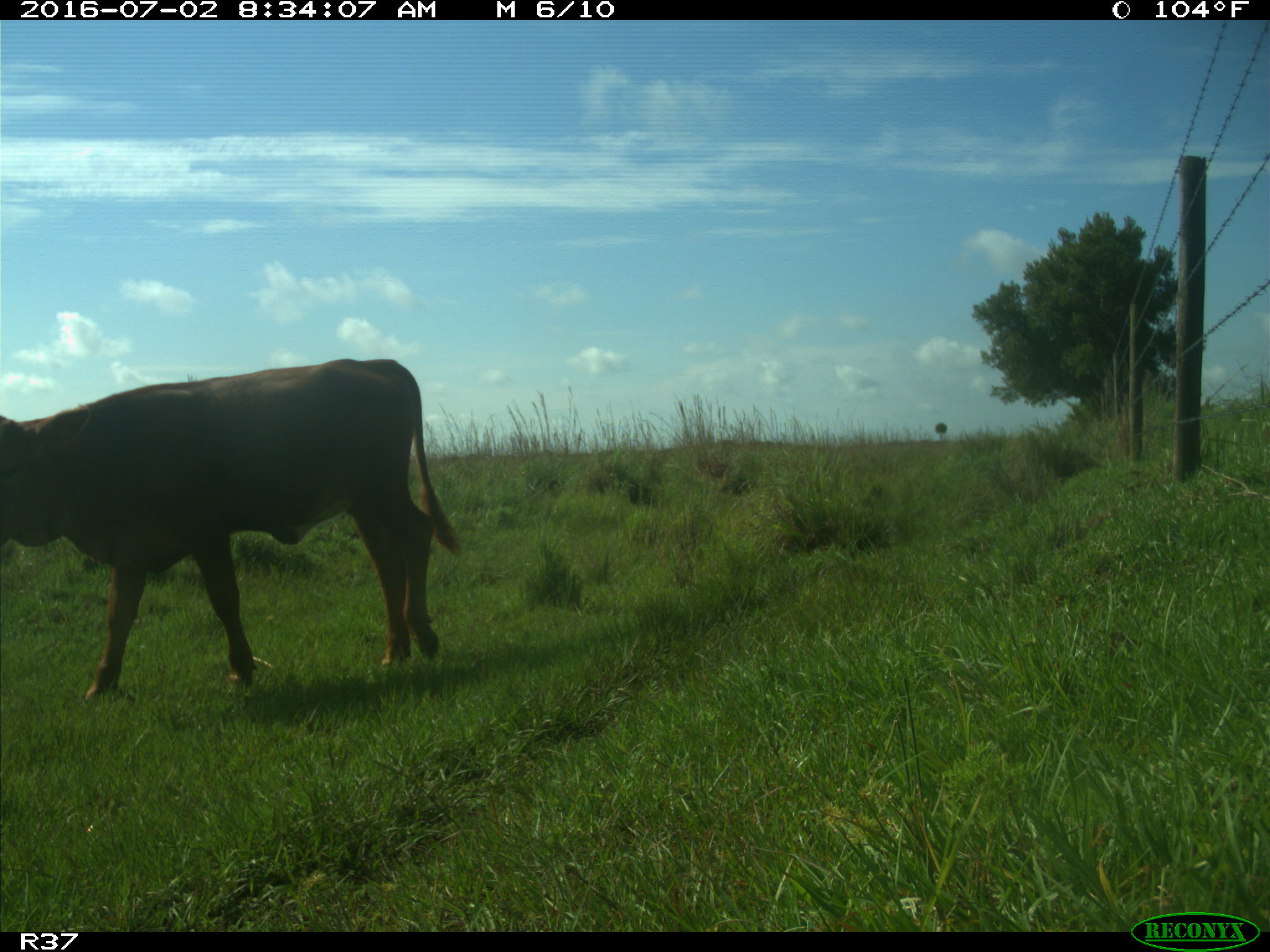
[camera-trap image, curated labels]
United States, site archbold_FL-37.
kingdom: Animalia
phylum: Chordata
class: Mammalia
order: Artiodactyla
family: Bovidae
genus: Bos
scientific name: Bos taurus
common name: domestic cow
Bos taurus (domestic cow).